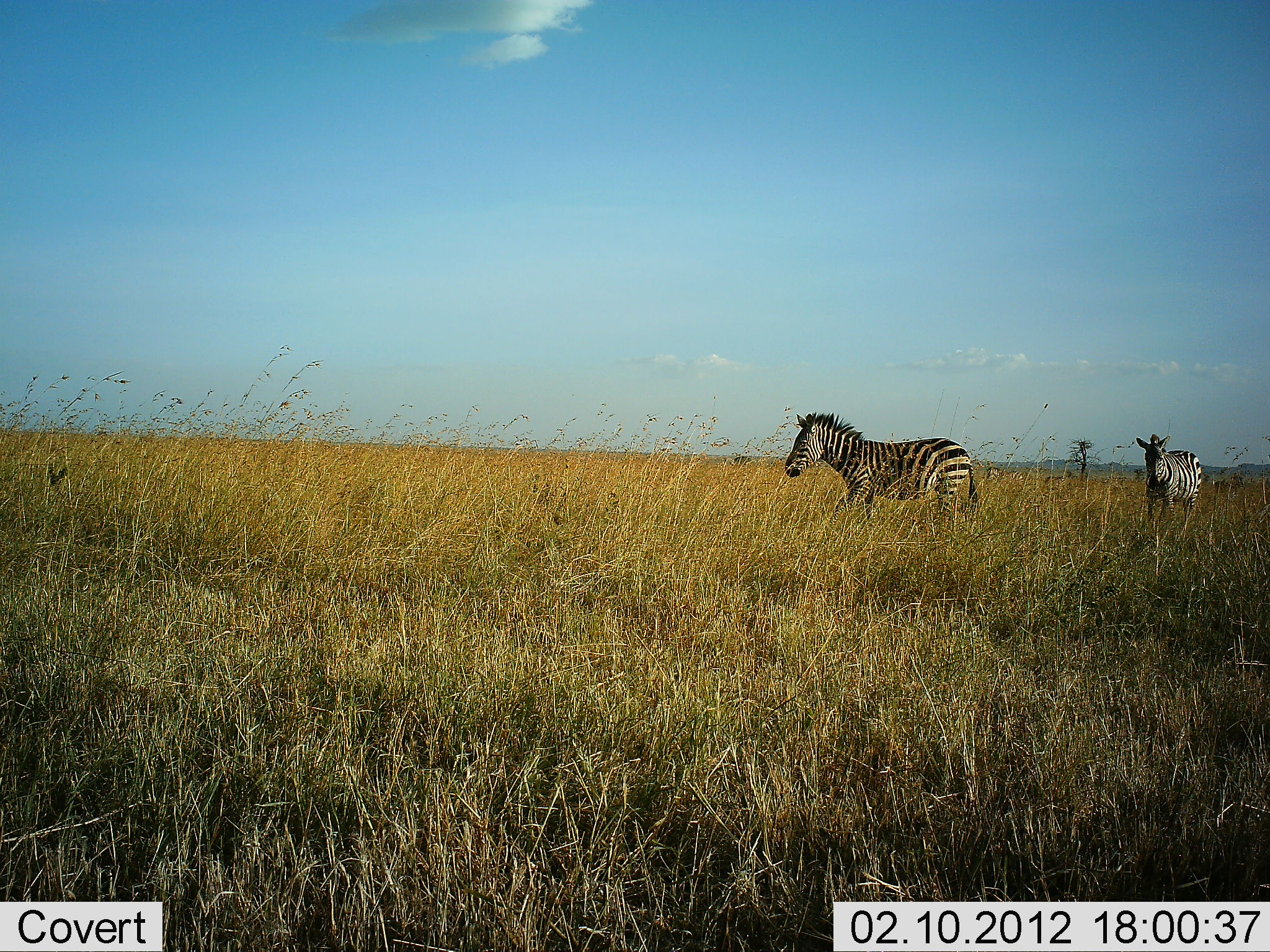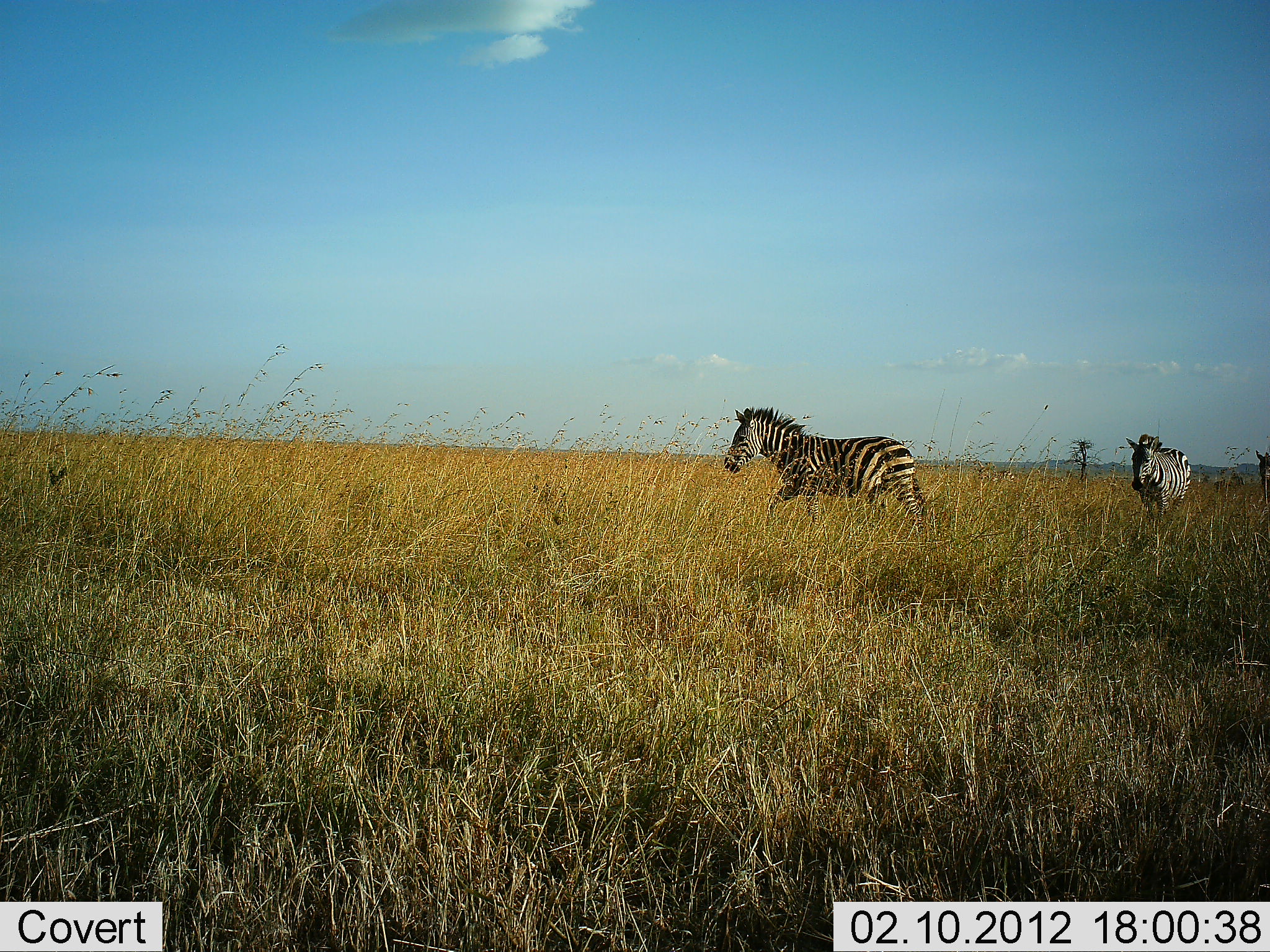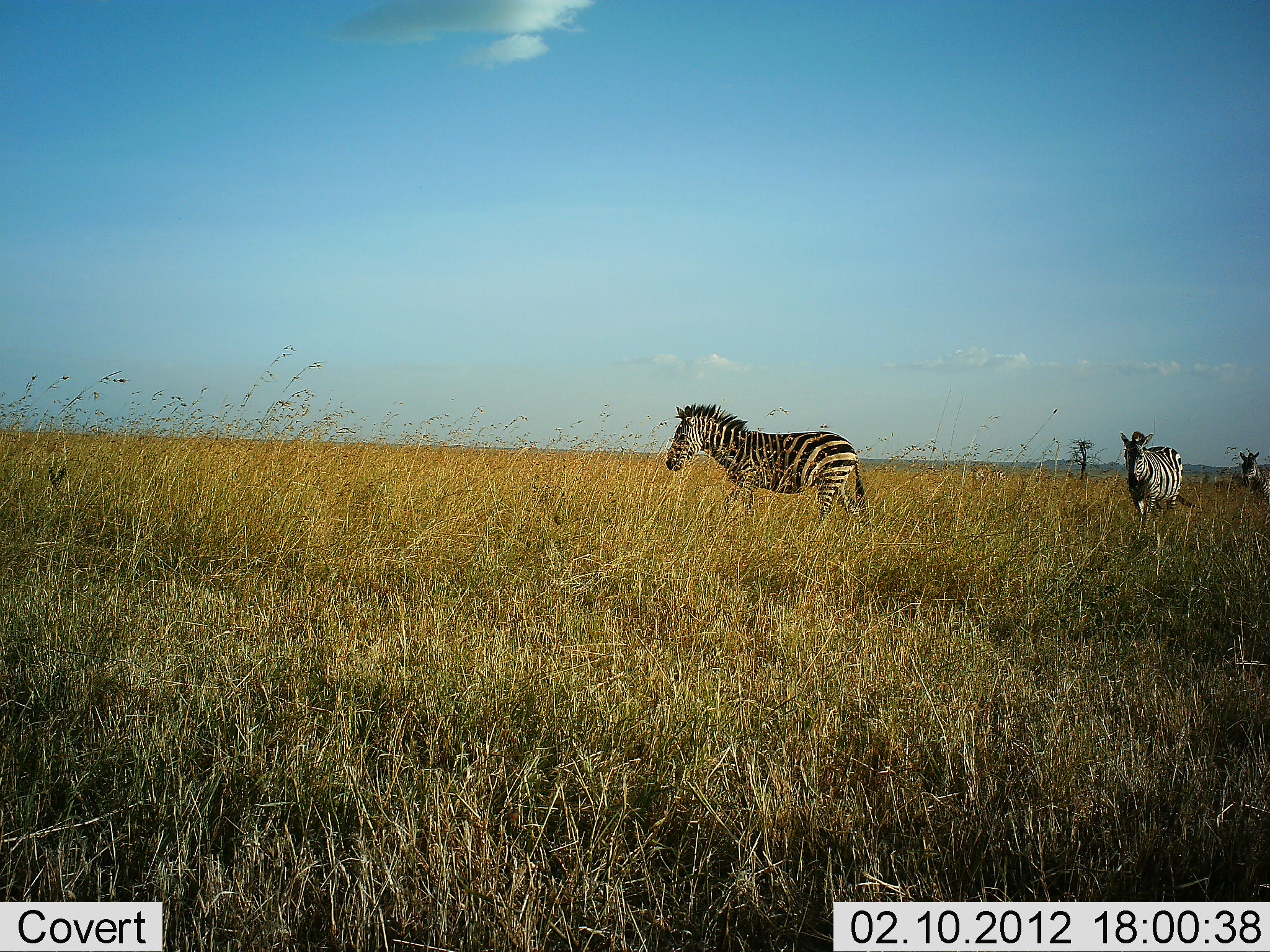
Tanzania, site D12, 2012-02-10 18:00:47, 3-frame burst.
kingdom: Animalia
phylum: Chordata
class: Mammalia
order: Perissodactyla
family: Equidae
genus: Equus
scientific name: Equus quagga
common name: plains zebra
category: zebra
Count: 3.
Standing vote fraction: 0%.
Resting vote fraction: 0%.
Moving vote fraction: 100%.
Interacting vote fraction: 0%.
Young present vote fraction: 0%.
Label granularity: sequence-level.